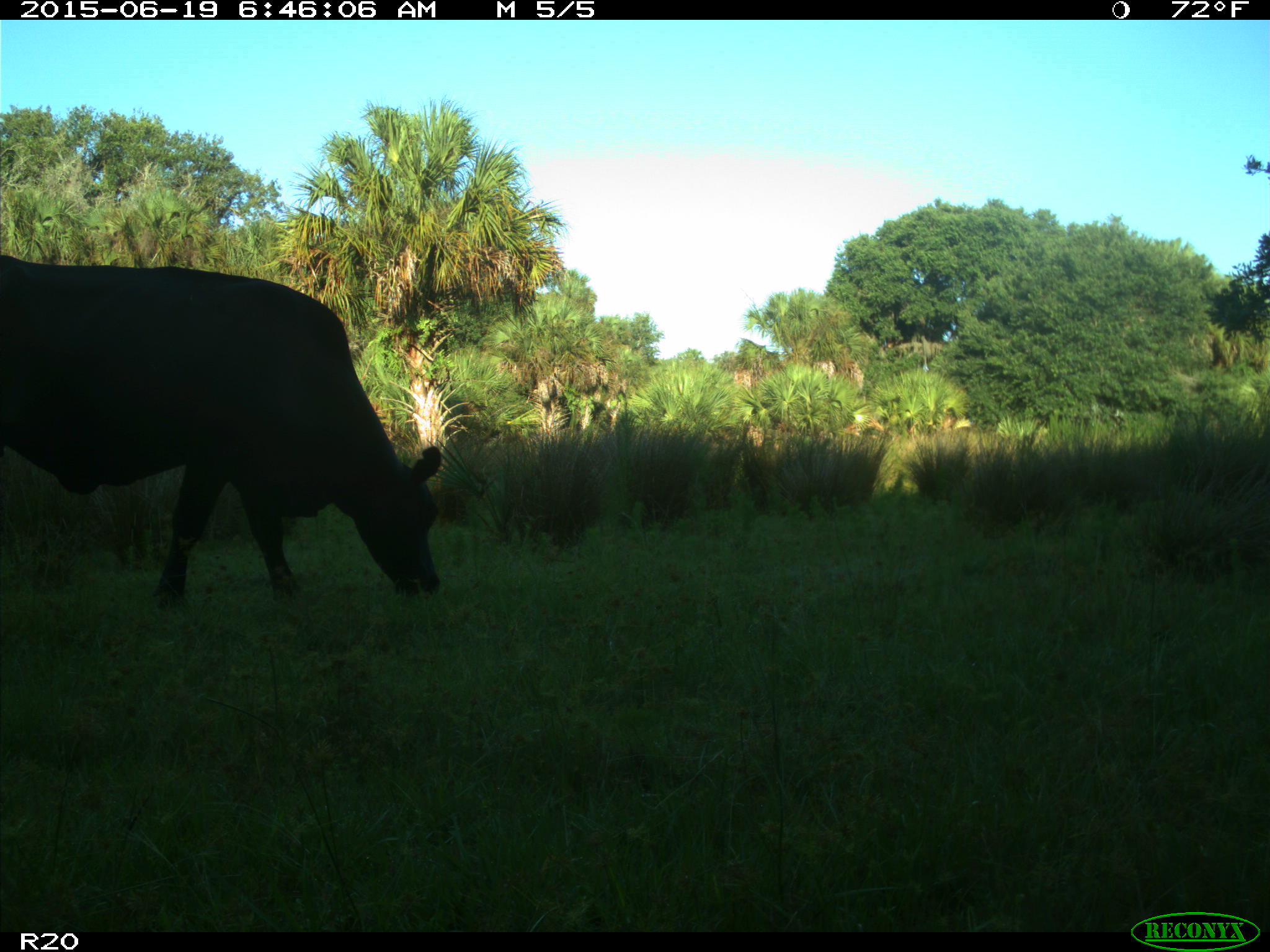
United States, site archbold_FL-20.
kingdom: Animalia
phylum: Chordata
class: Mammalia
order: Artiodactyla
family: Bovidae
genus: Bos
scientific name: Bos taurus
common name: domestic cow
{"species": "Bos taurus (domestic cow)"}